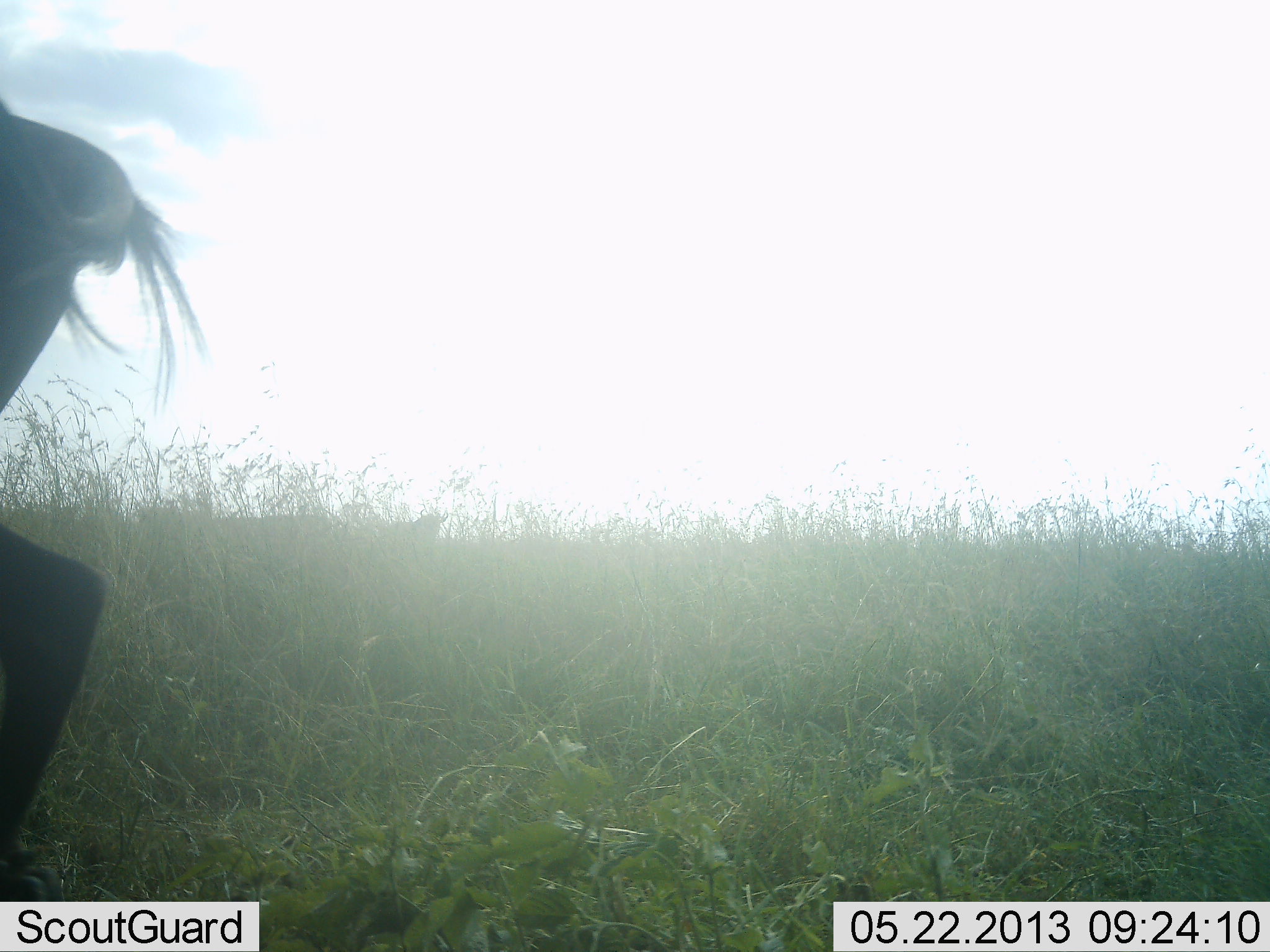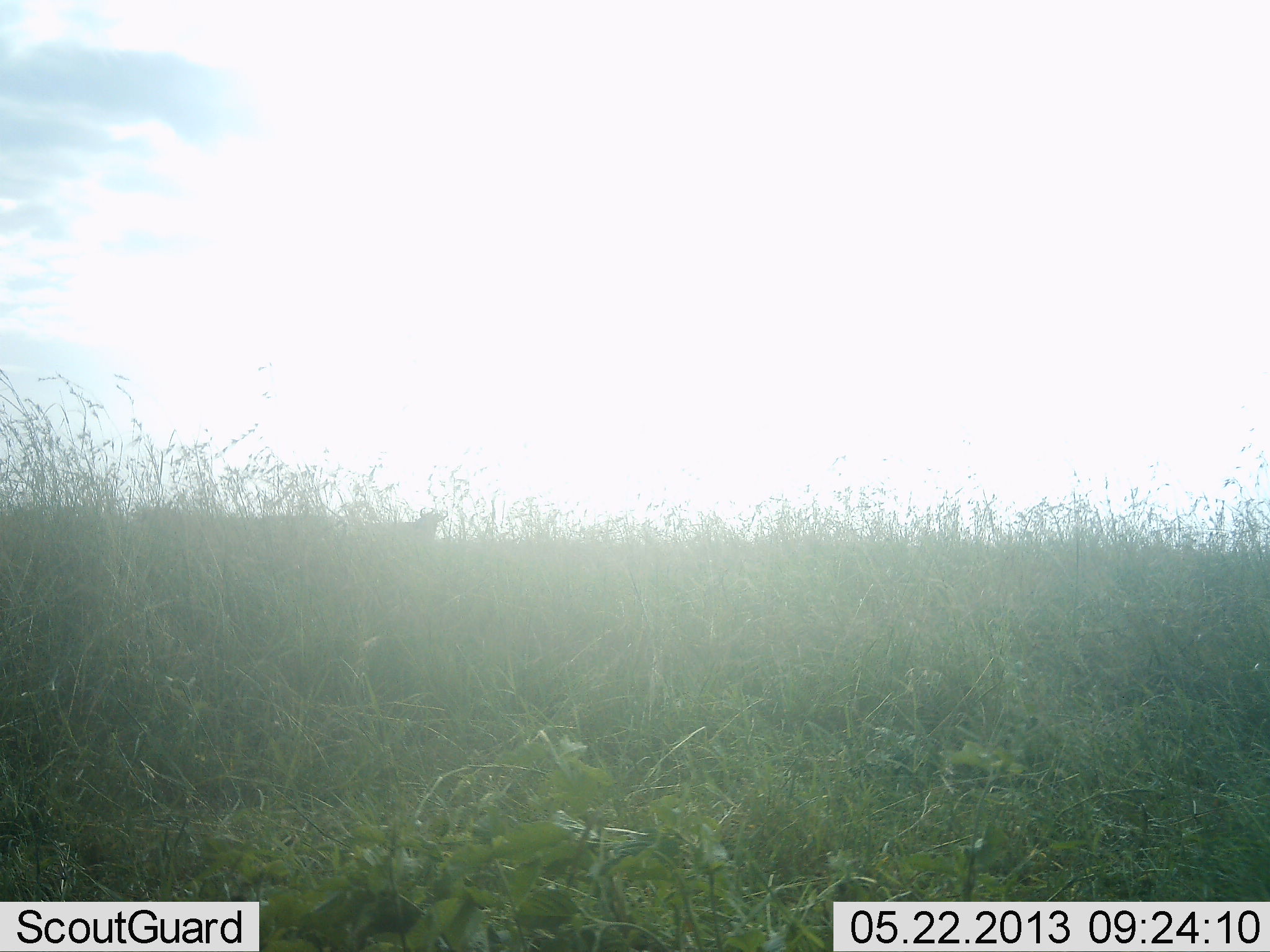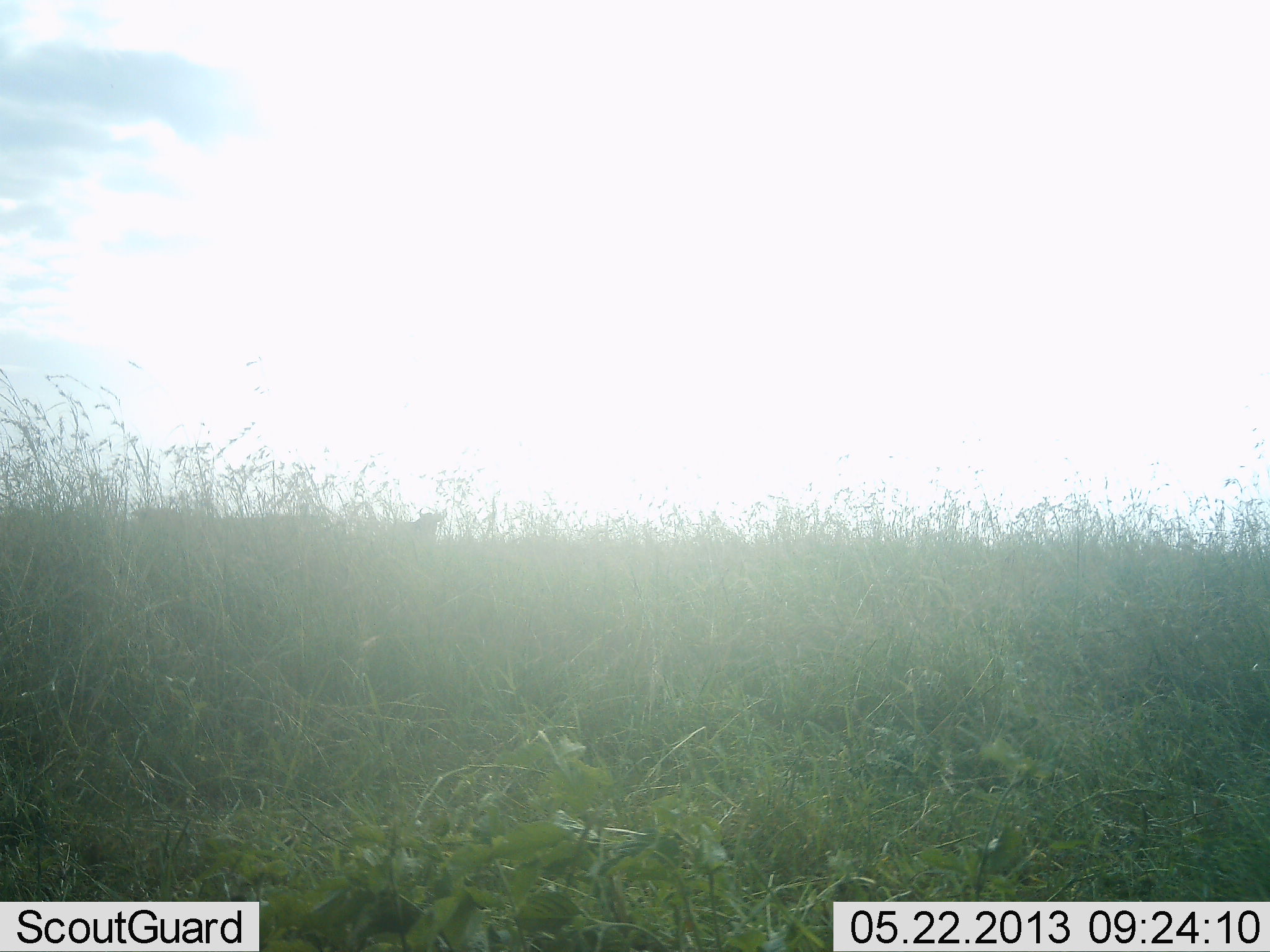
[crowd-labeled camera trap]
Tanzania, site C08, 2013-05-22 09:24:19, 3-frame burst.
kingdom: Animalia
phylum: Chordata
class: Mammalia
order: Artiodactyla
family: Bovidae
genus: Connochaetes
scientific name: Connochaetes taurinus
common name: blue wildebeest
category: wildebeest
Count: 1.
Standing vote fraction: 30%.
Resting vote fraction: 0%.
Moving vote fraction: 100%.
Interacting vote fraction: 0%.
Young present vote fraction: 0%.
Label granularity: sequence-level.